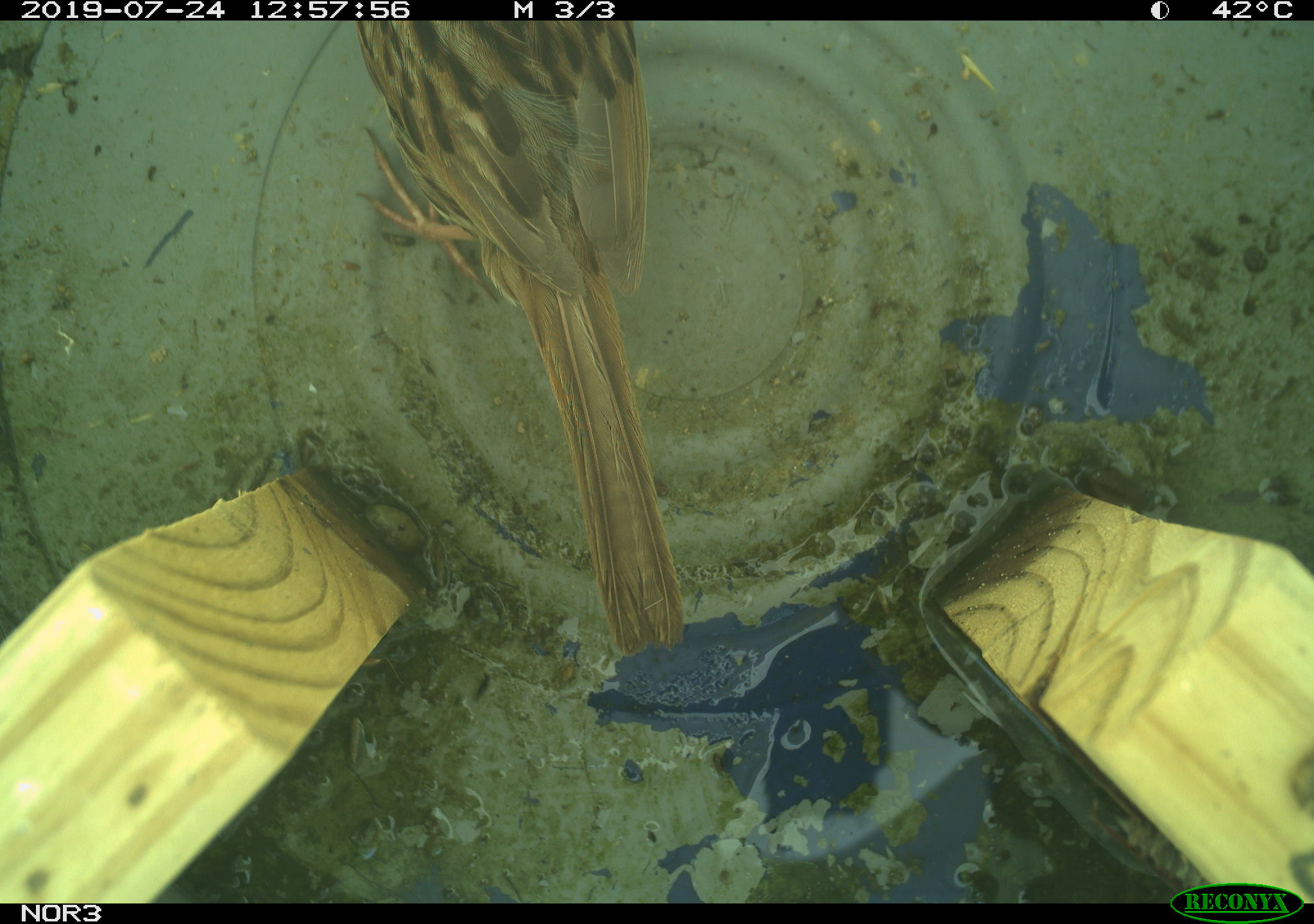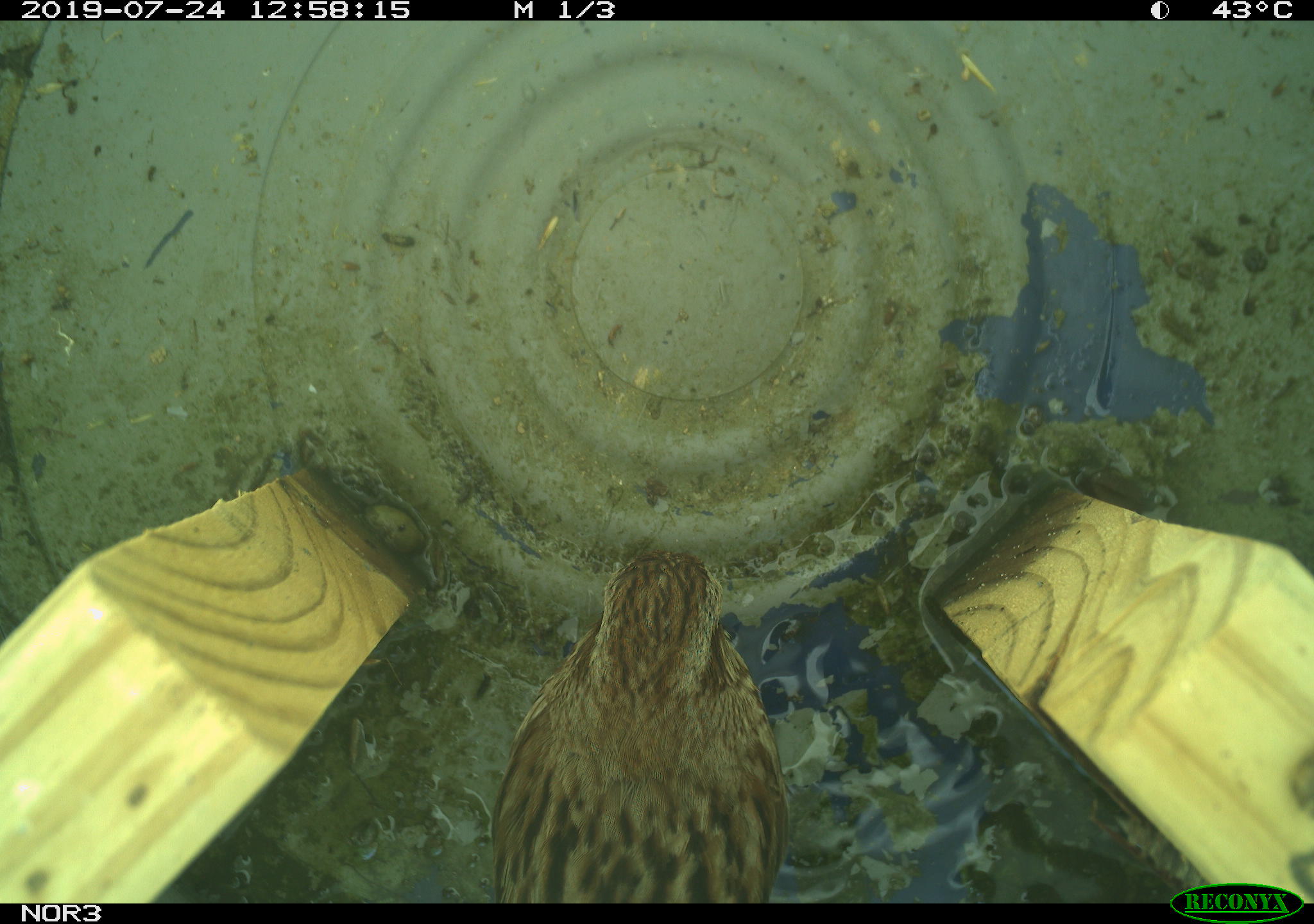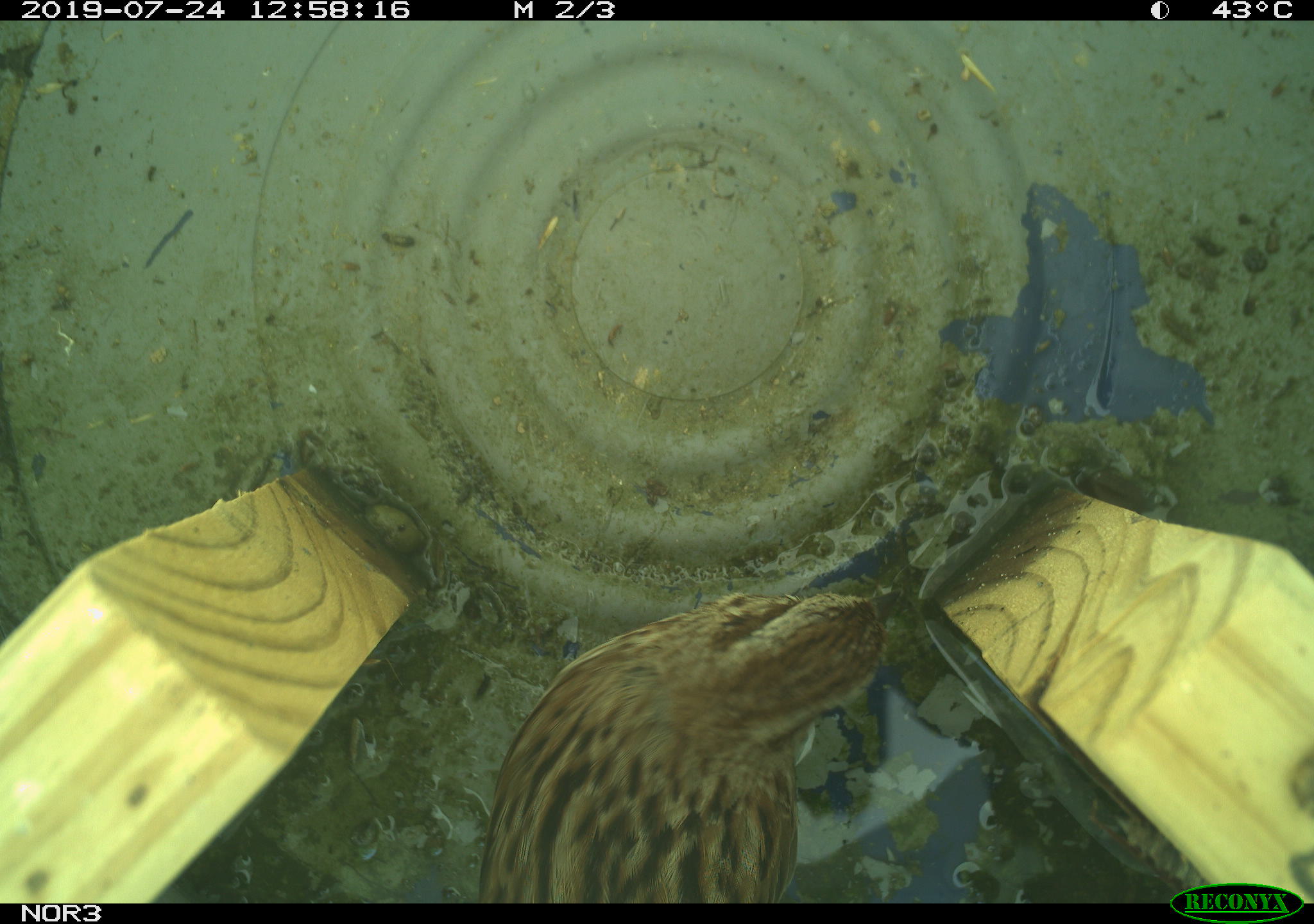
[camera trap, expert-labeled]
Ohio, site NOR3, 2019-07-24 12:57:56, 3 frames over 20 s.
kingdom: Animalia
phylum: Chordata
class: Aves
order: Passeriformes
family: Passerellidae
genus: Melospiza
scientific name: Melospiza melodia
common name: song sparrow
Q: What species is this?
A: Song sparrow (Melospiza melodia).